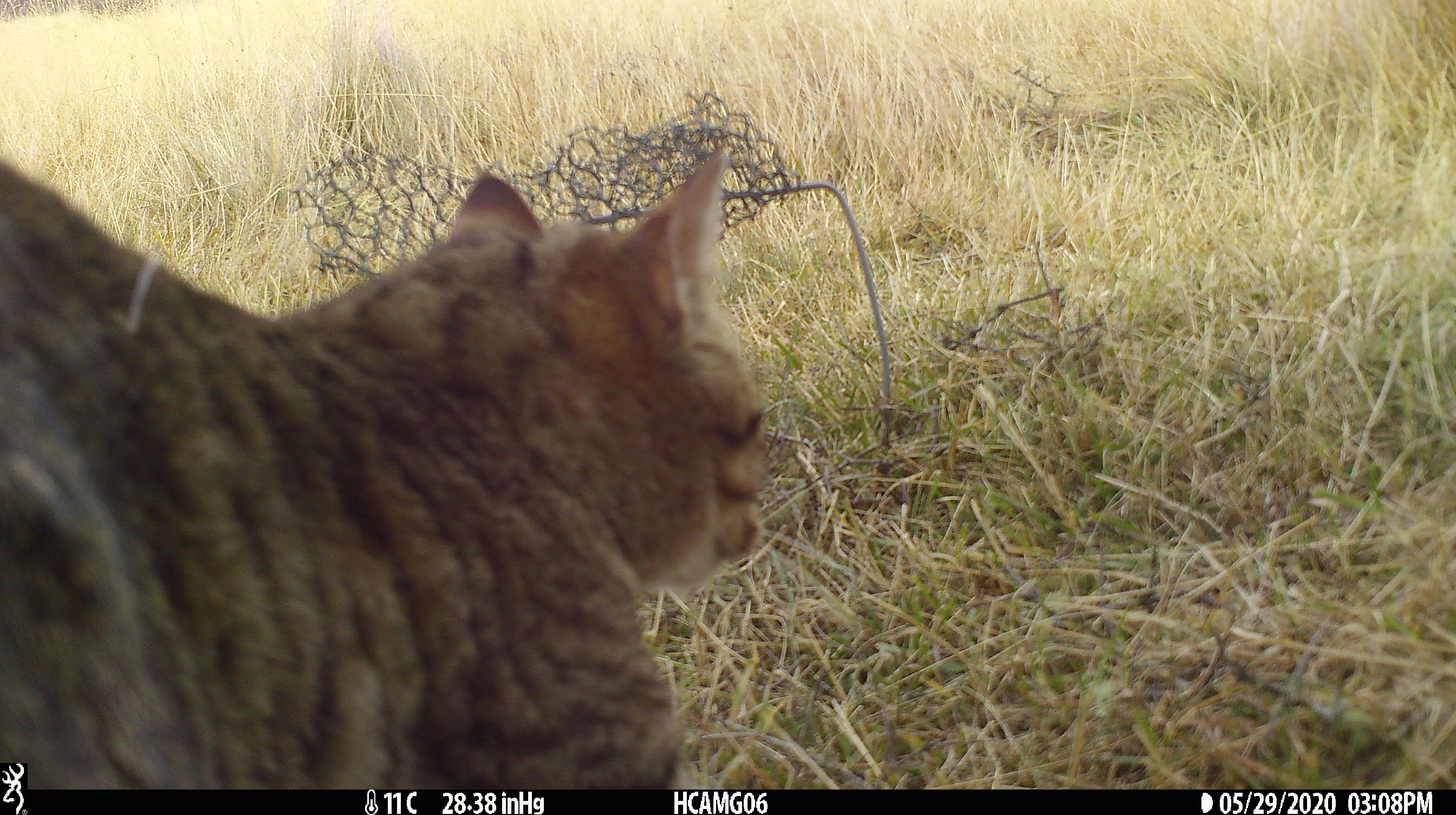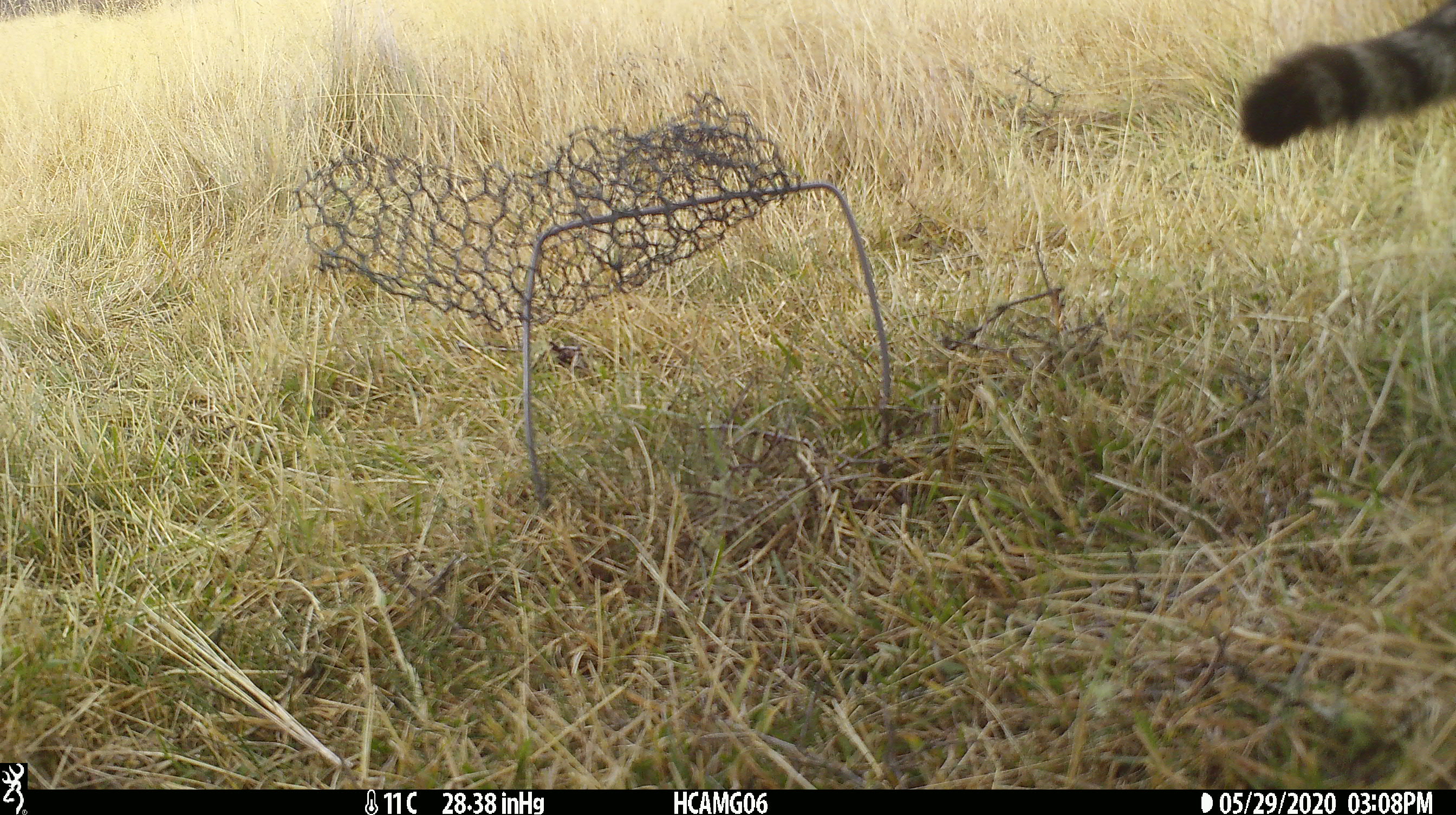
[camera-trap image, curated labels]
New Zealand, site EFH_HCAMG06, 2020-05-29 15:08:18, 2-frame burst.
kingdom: Animalia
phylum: Chordata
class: Mammalia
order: Carnivora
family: Felidae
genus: Felis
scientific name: Felis catus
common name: domestic cat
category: cat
Cat (domestic cat) (Felis catus).